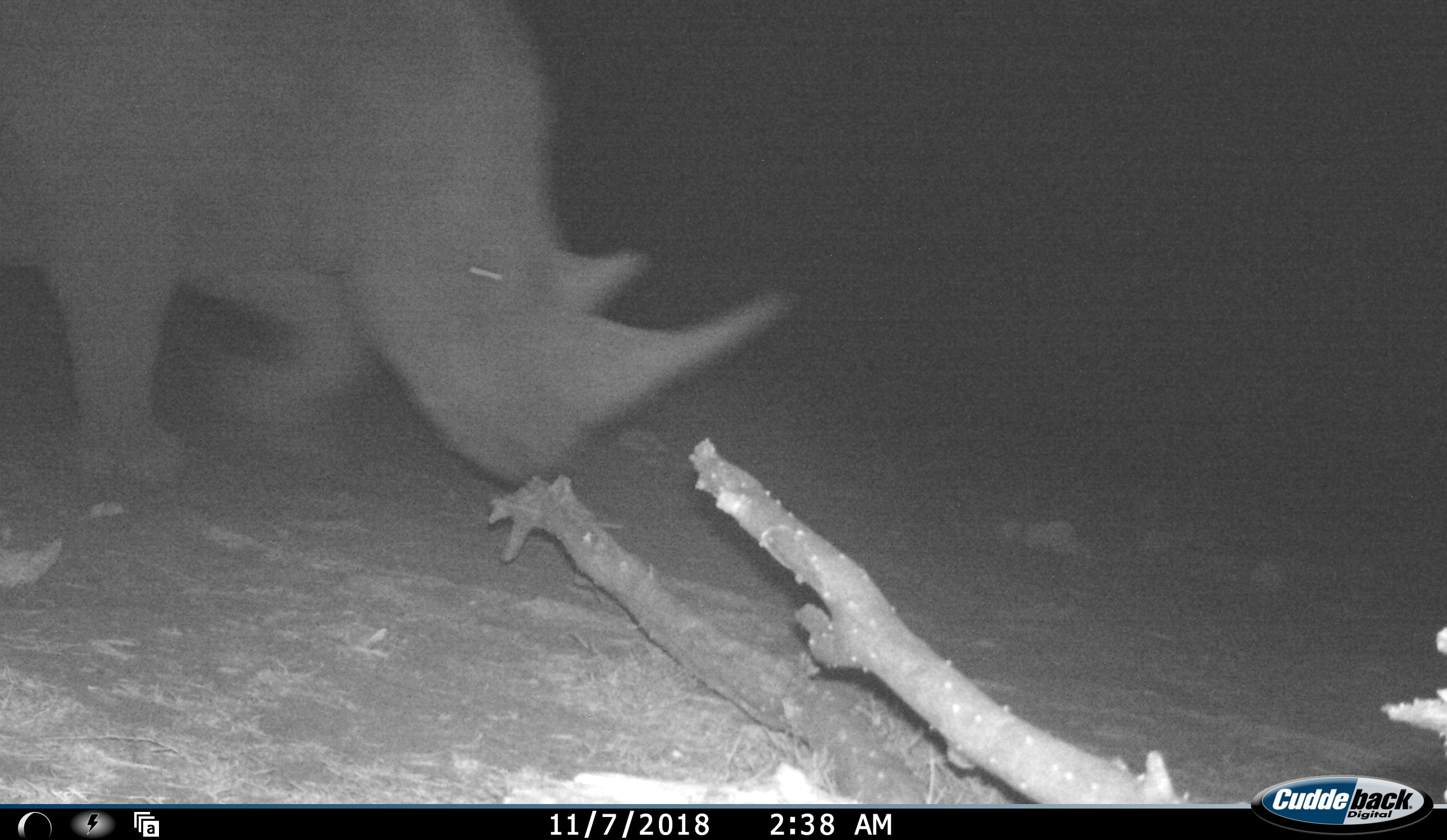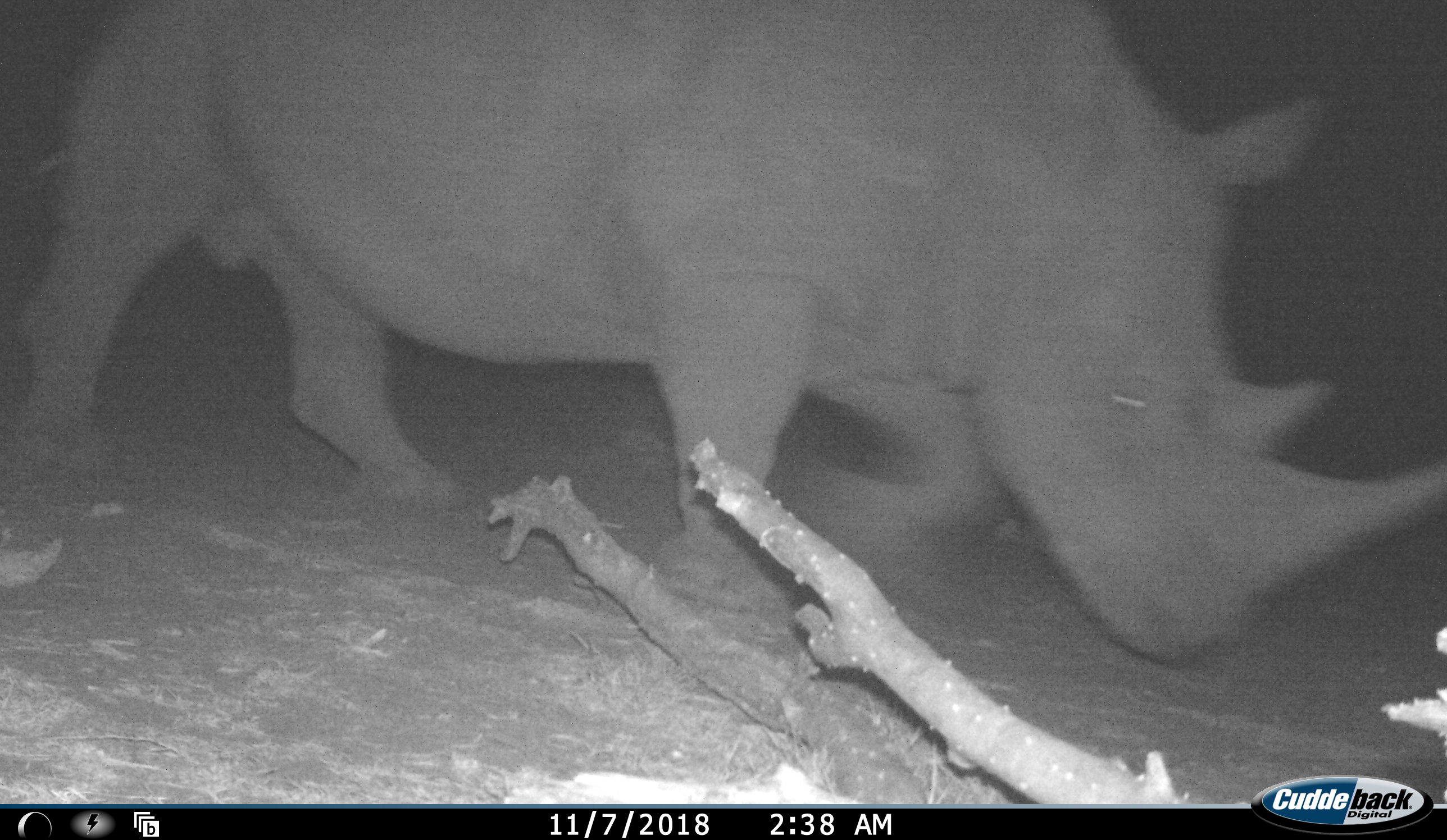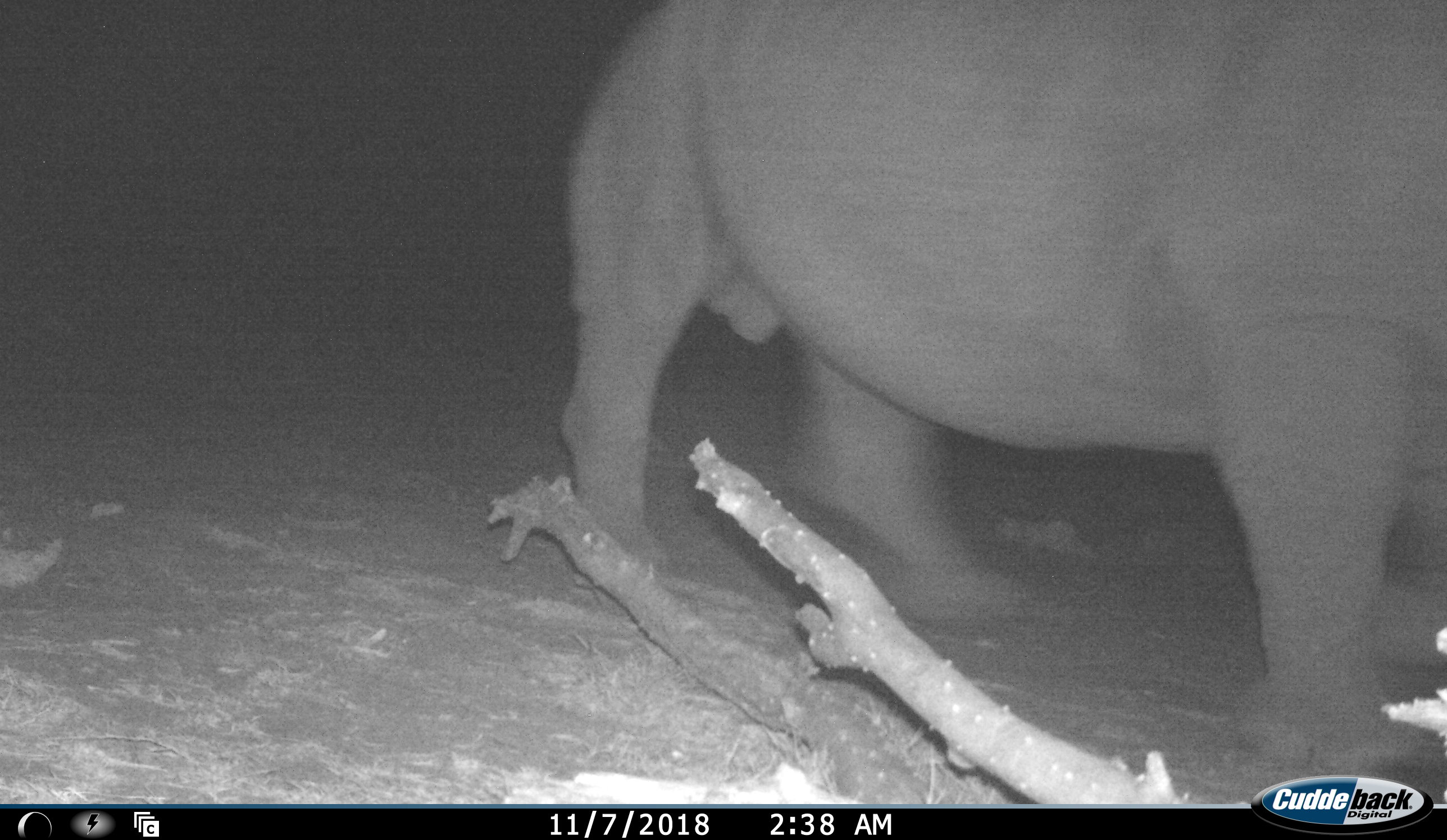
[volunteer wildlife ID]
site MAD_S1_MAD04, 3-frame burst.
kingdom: Animalia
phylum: Chordata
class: Mammalia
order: Perissodactyla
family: Rhinocerotidae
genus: Ceratotherium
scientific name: Ceratotherium simum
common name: white rhinoceros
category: rhinoceroswhite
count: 1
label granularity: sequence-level